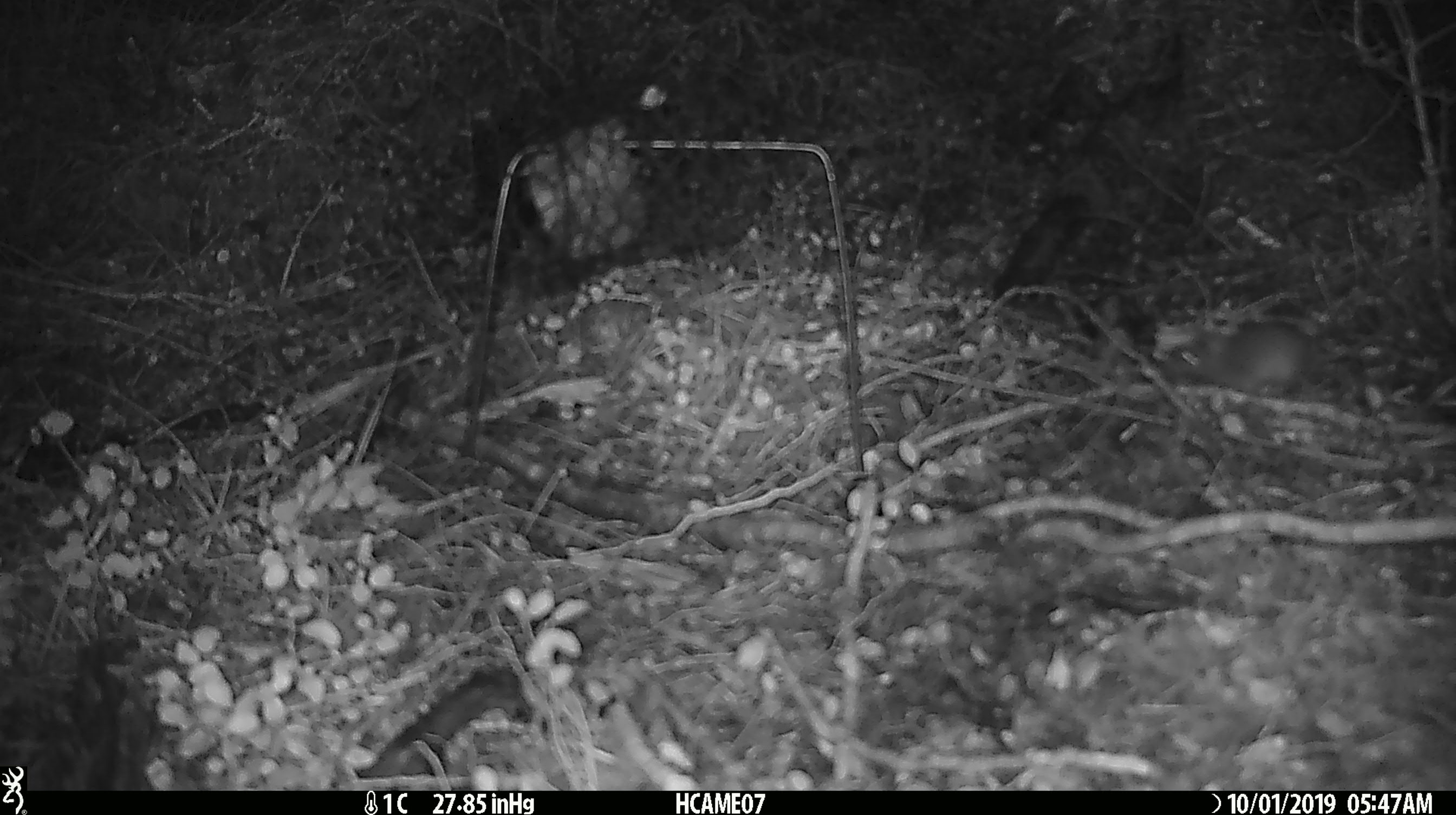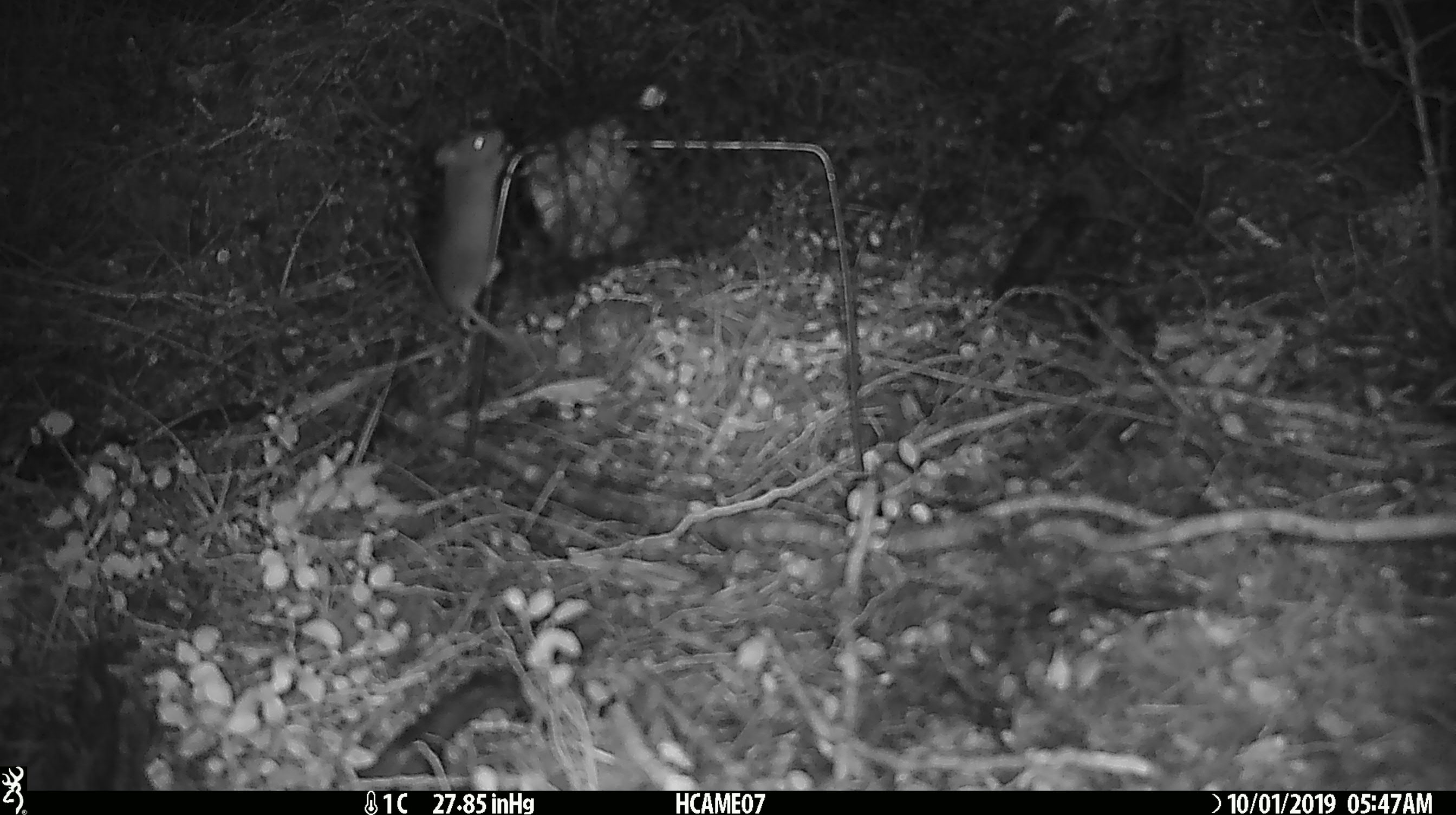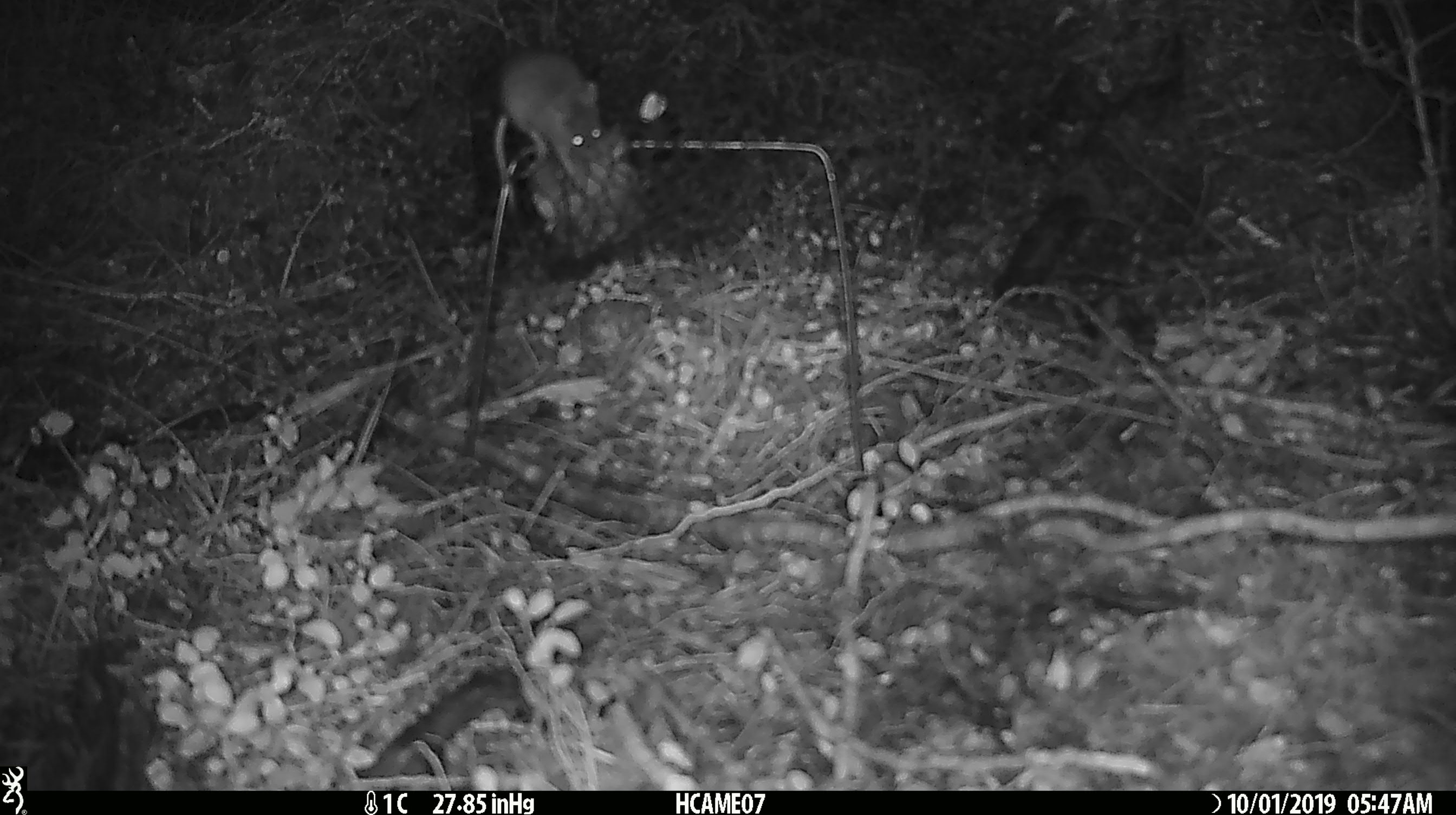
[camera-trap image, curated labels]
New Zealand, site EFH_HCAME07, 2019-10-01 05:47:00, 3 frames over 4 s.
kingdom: Animalia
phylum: Chordata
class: Mammalia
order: Rodentia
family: Muridae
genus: Mus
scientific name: Mus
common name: mouse